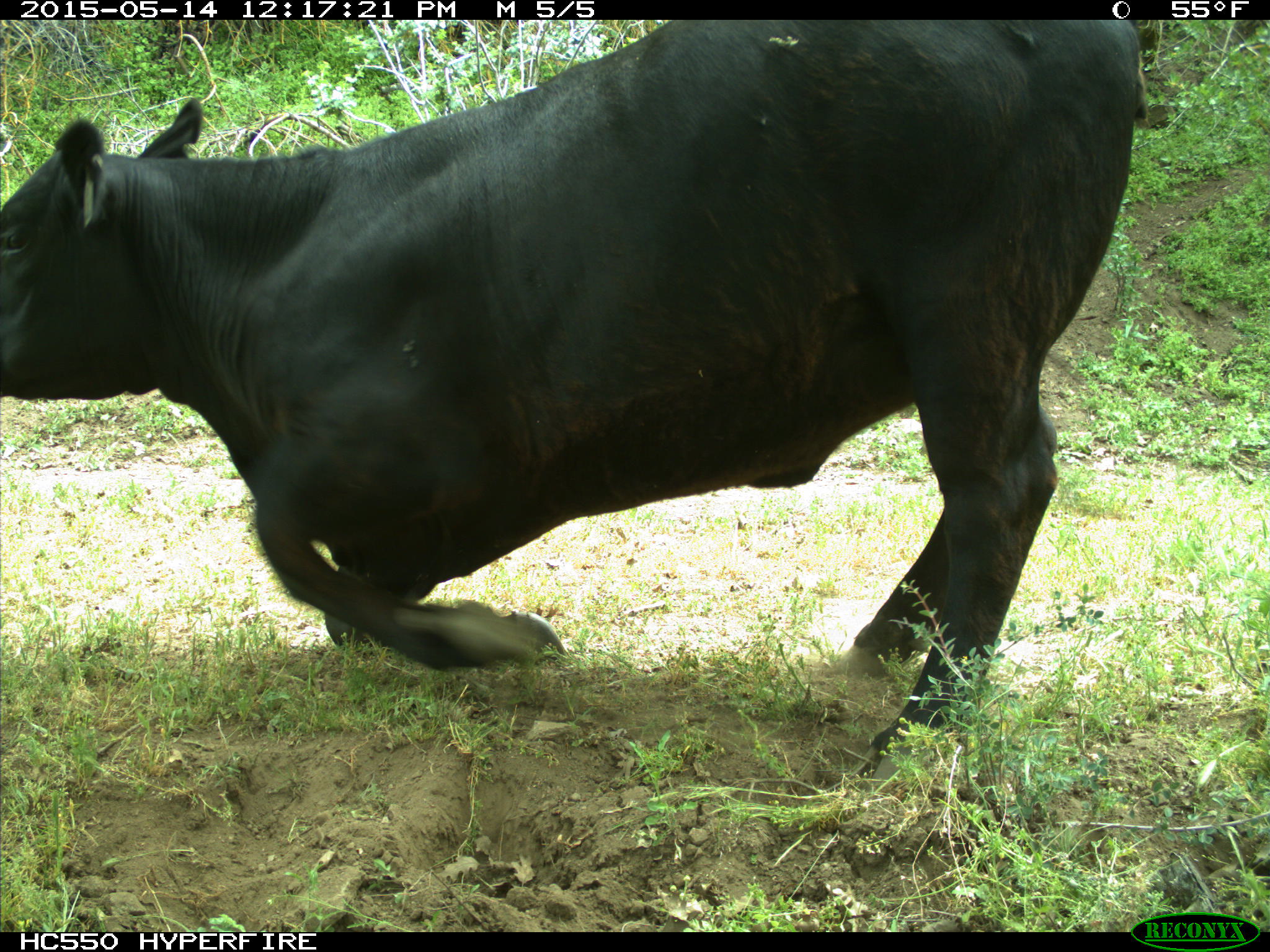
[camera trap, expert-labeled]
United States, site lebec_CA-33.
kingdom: Animalia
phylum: Chordata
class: Mammalia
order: Artiodactyla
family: Bovidae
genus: Bos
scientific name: Bos taurus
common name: domestic cow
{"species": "Bos taurus (domestic cow)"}